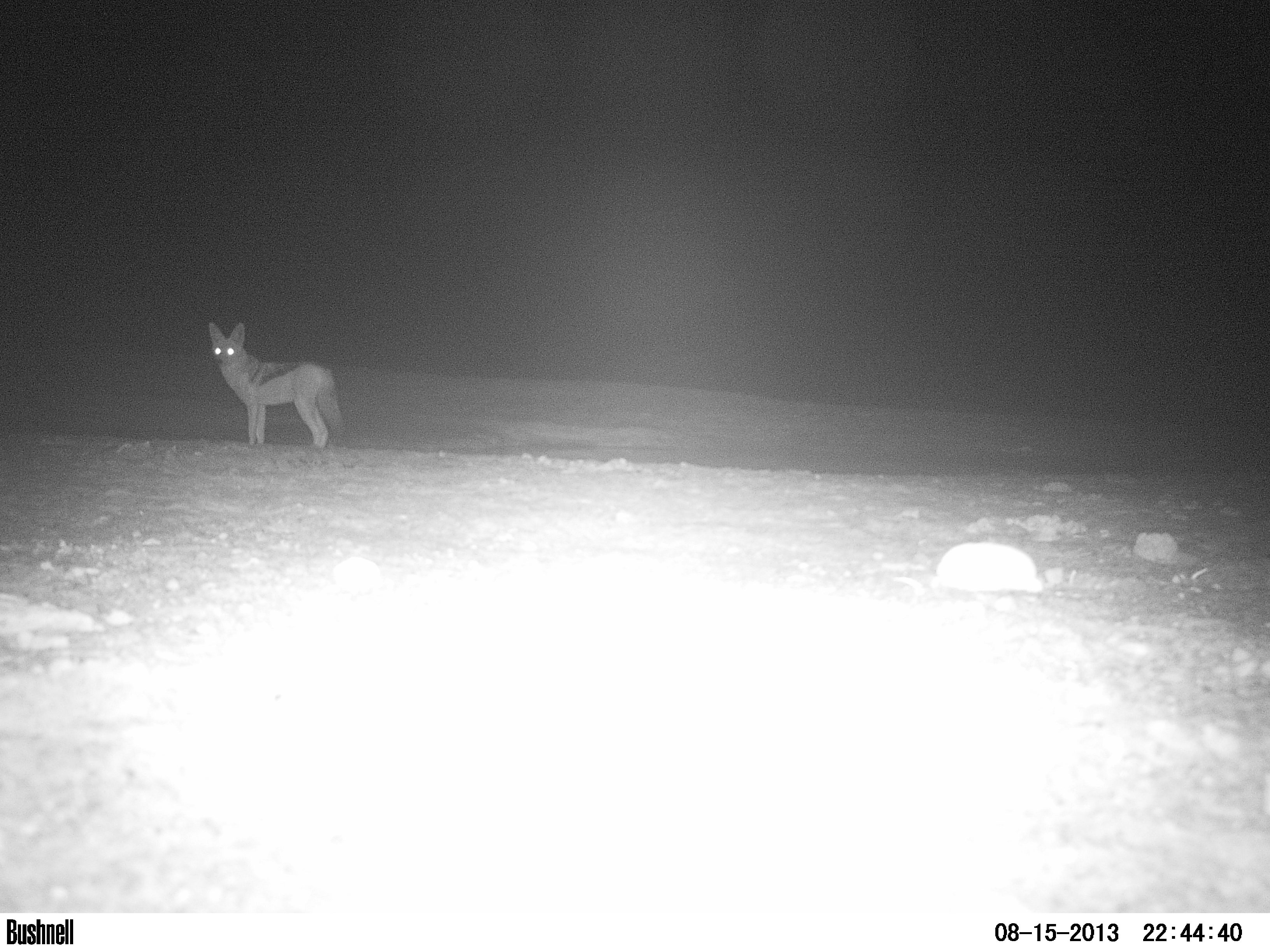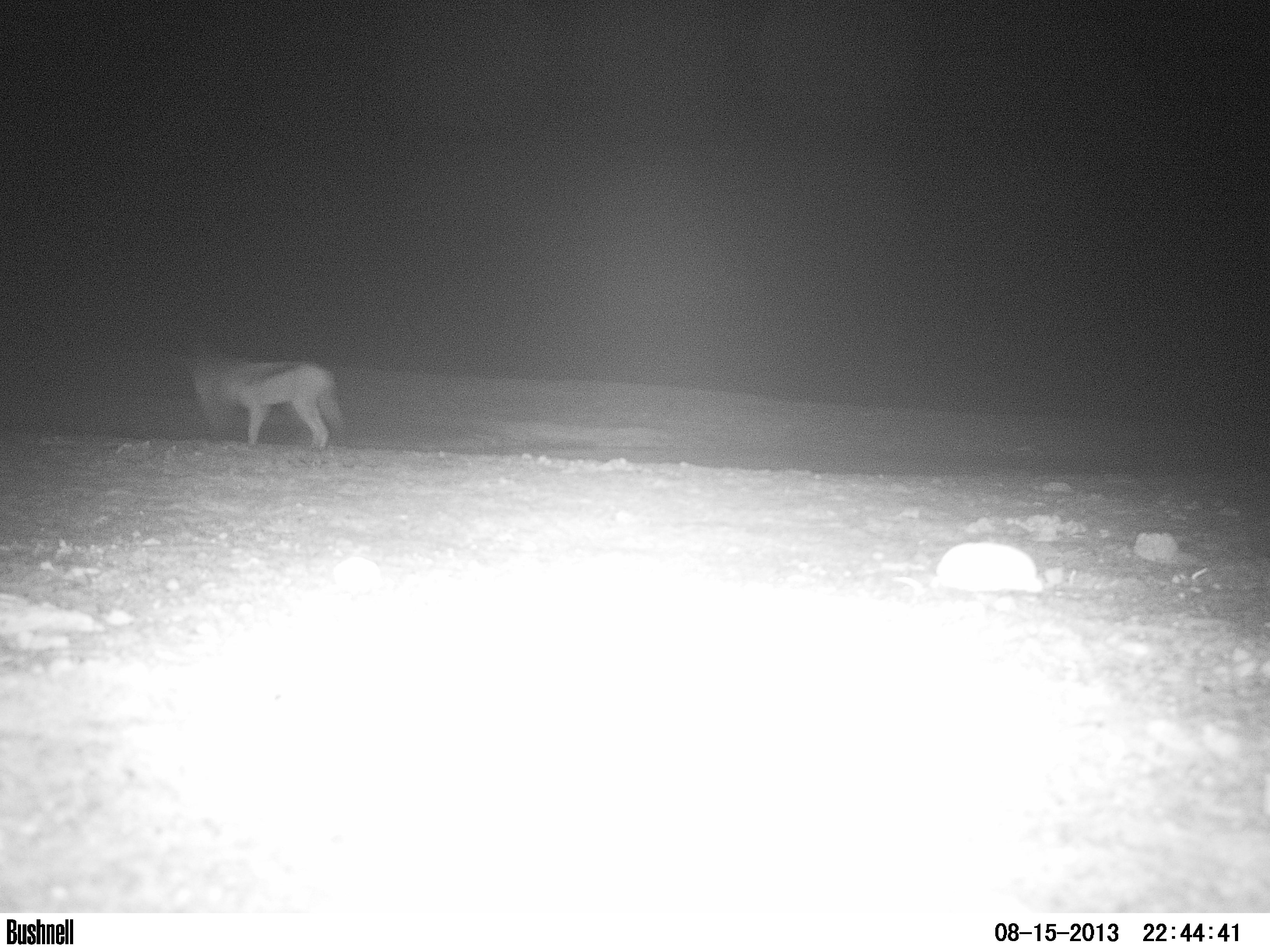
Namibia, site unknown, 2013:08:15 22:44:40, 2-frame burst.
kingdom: Animalia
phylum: Chordata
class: Mammalia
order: Carnivora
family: Canidae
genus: Lupulella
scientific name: Lupulella mesomelas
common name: black-backed jackal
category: canis mesomelas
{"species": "canis mesomelas (black-backed jackal) (Lupulella mesomelas)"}